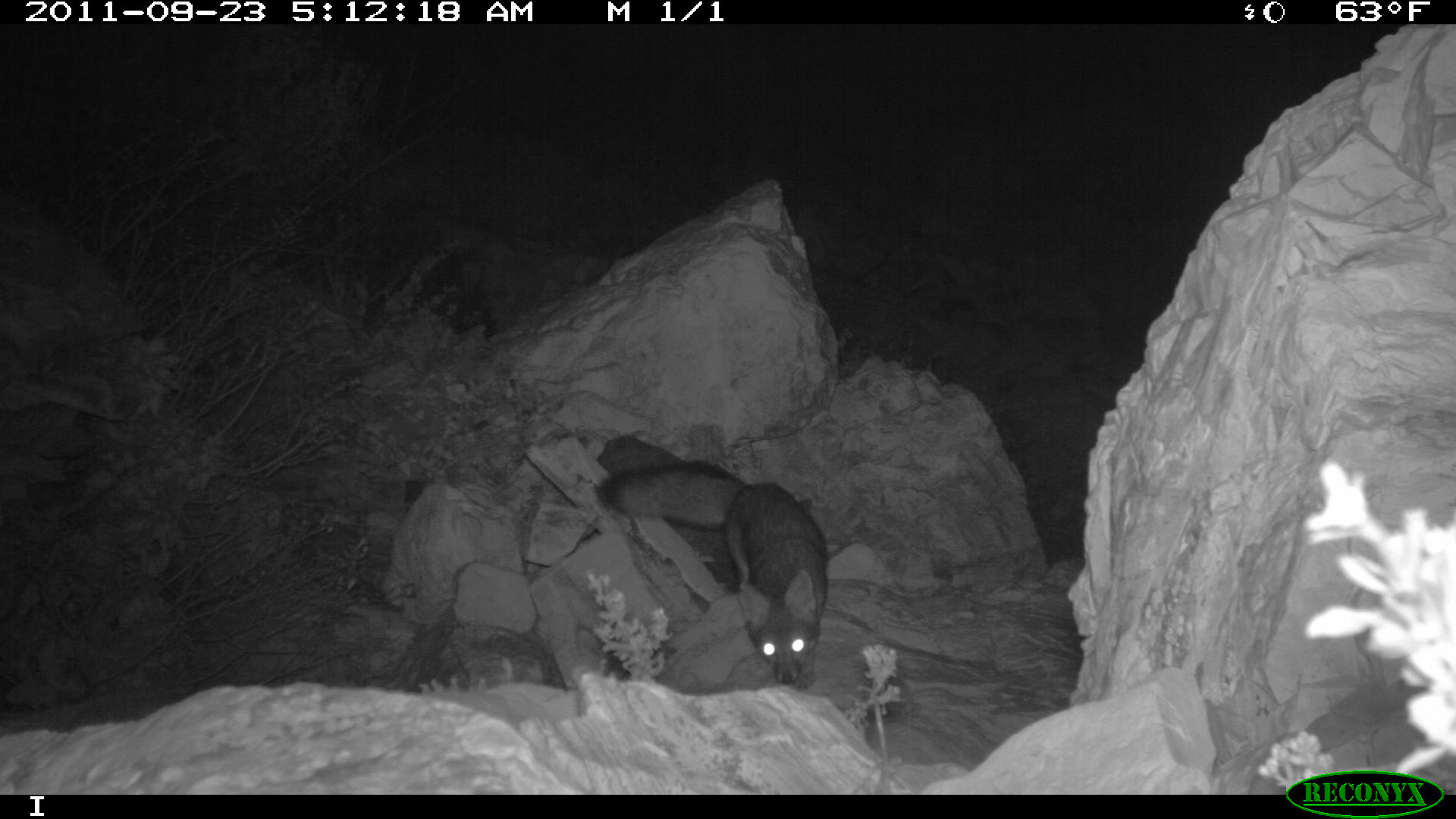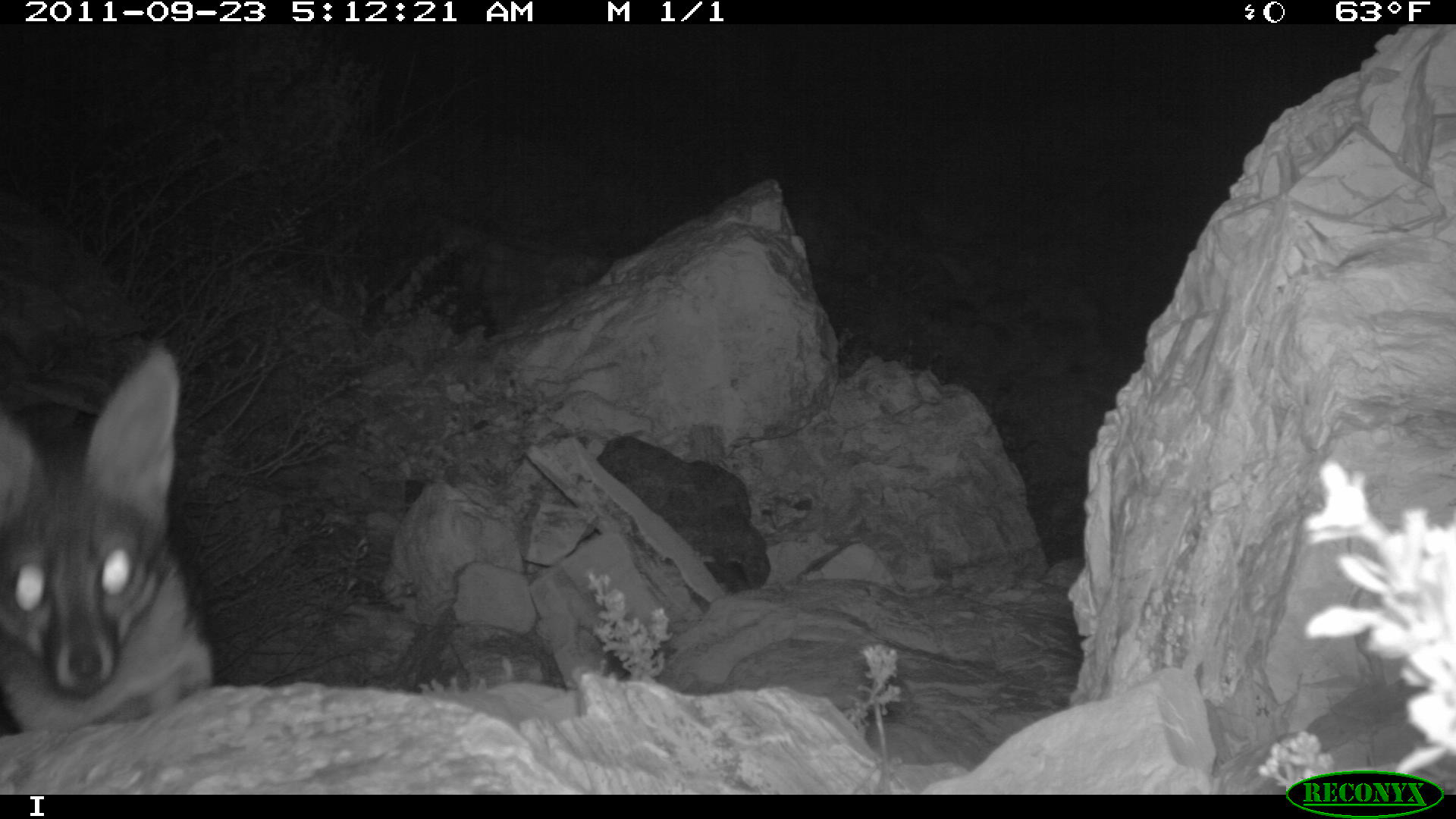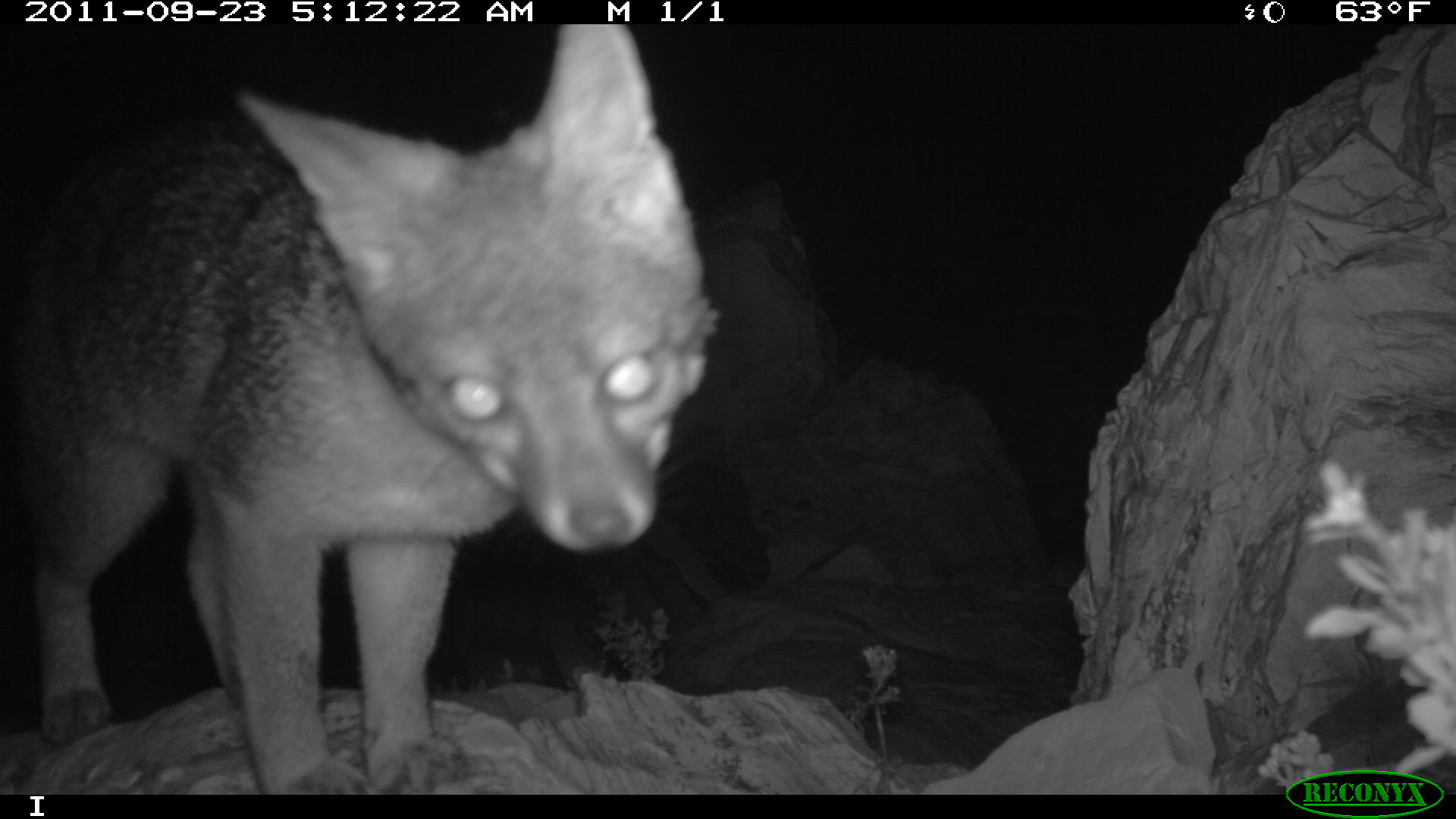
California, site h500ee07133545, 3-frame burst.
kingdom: Animalia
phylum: Chordata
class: Mammalia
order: Carnivora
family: Canidae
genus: Urocyon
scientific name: Urocyon littoralis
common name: island fox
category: fox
Fox (island fox) (Urocyon littoralis).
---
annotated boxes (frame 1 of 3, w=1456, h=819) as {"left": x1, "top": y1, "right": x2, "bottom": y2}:
fox: {"left": 597, "top": 460, "right": 827, "bottom": 690}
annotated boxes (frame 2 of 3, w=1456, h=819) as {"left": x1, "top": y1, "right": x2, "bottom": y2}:
fox: {"left": 0, "top": 343, "right": 215, "bottom": 730}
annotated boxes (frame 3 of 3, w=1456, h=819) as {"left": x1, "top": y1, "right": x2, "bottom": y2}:
fox: {"left": 0, "top": 24, "right": 719, "bottom": 795}